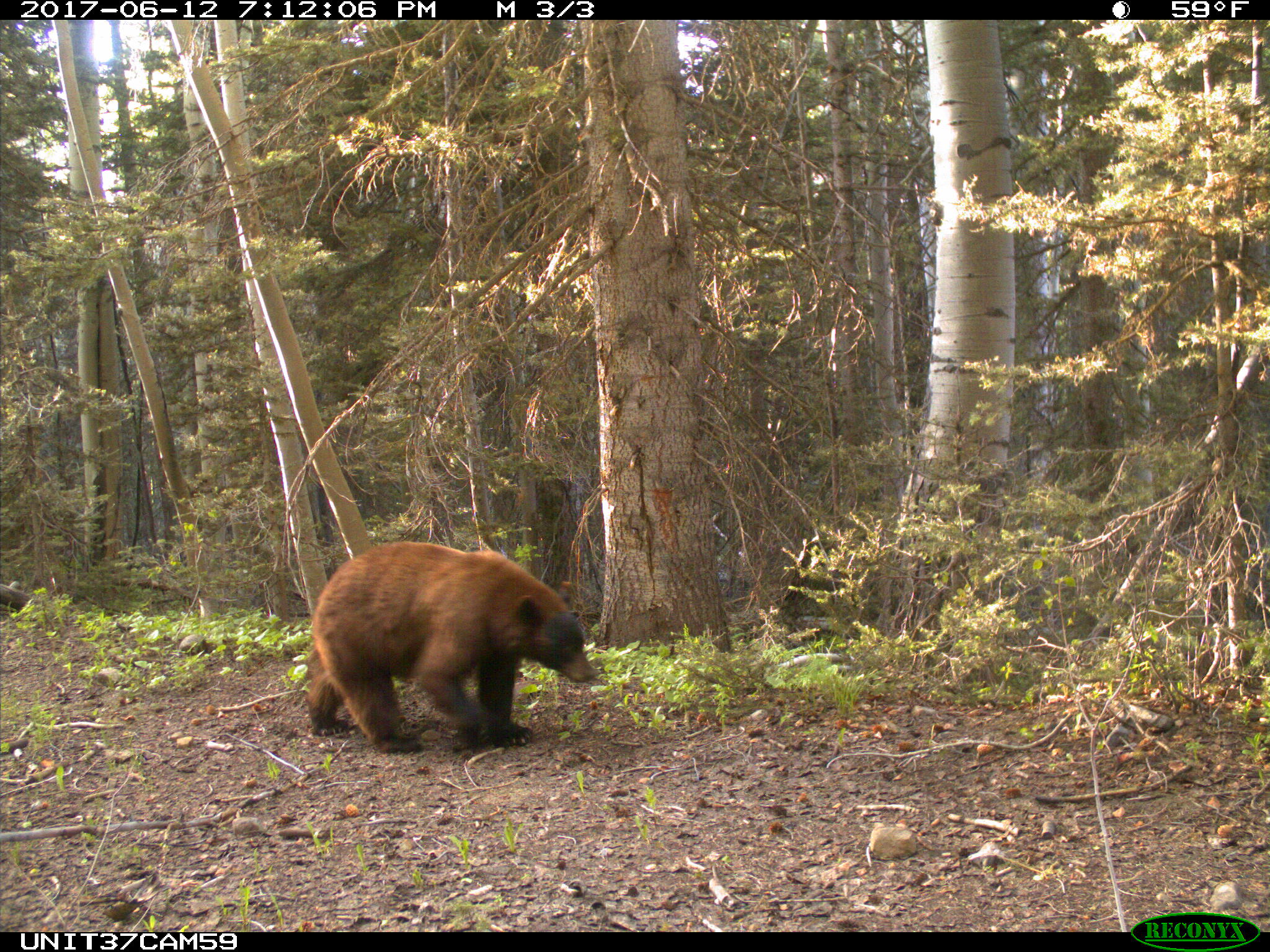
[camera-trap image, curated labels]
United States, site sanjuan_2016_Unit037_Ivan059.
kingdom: Animalia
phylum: Chordata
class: Mammalia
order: Carnivora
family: Ursidae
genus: Ursus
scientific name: Ursus americanus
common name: american black bear